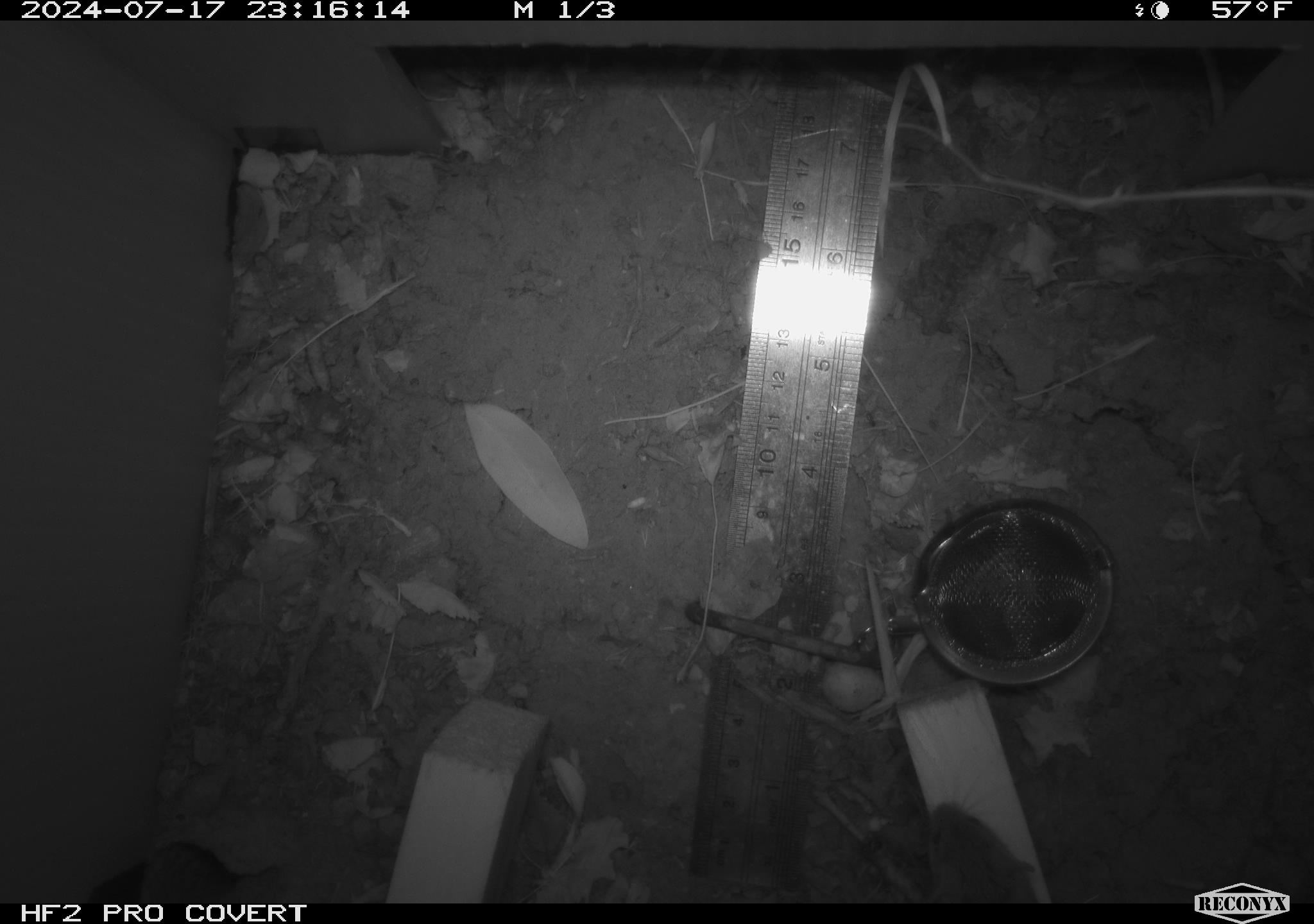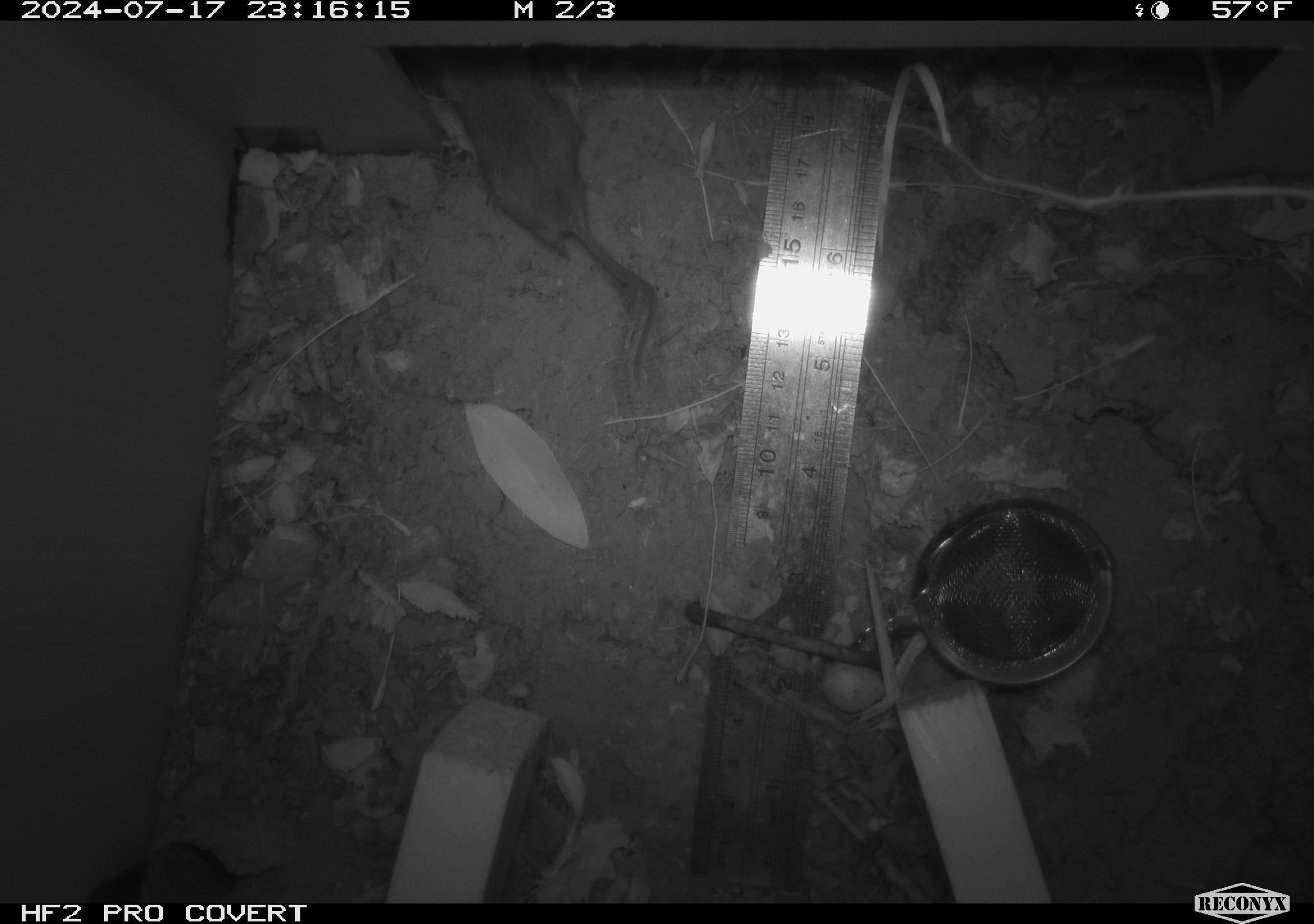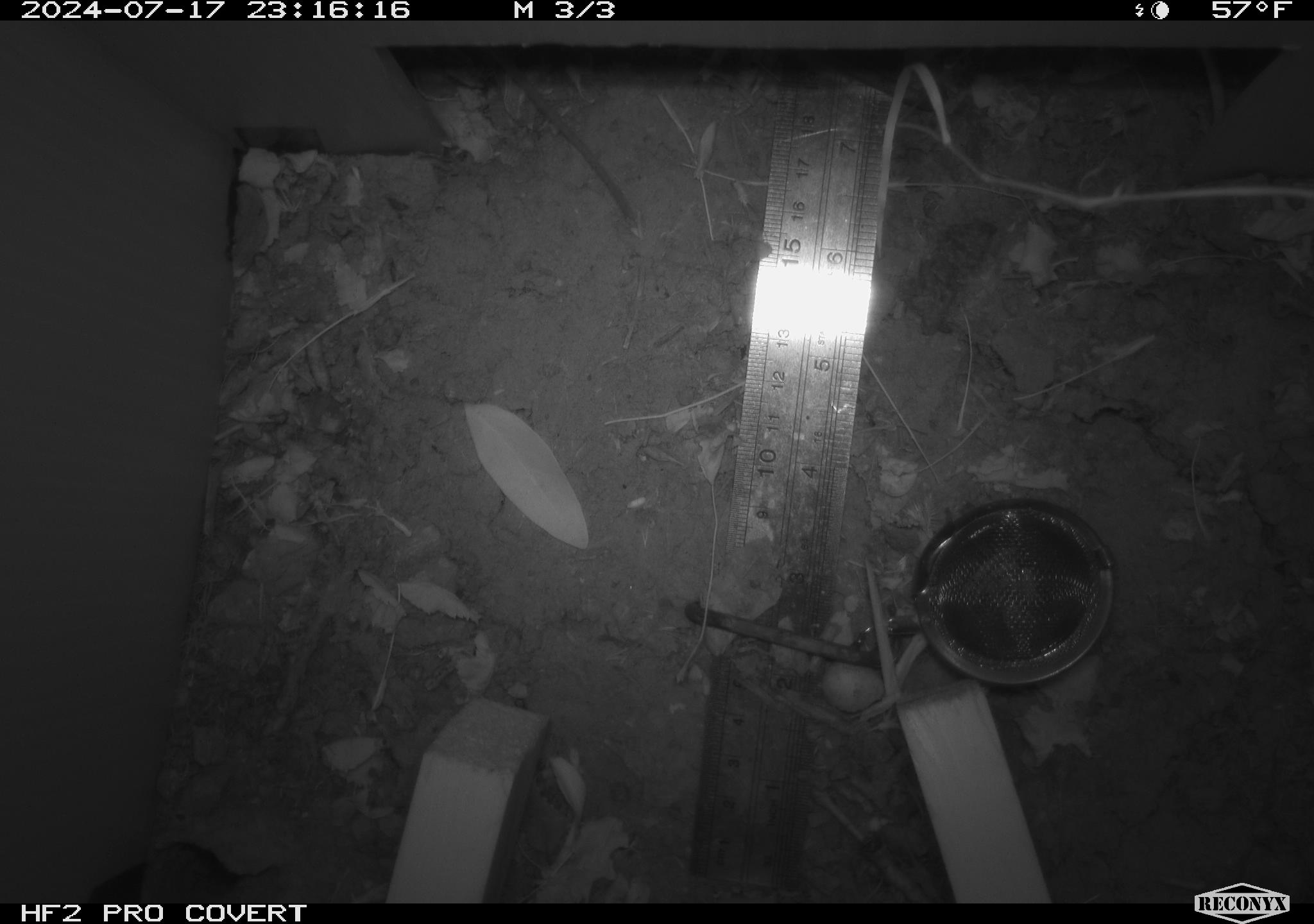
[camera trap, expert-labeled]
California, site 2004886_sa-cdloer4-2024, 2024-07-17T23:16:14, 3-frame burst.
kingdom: Animalia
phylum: Chordata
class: Mammalia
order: Rodentia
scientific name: Rodentia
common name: rodent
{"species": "rodent (Rodentia)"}